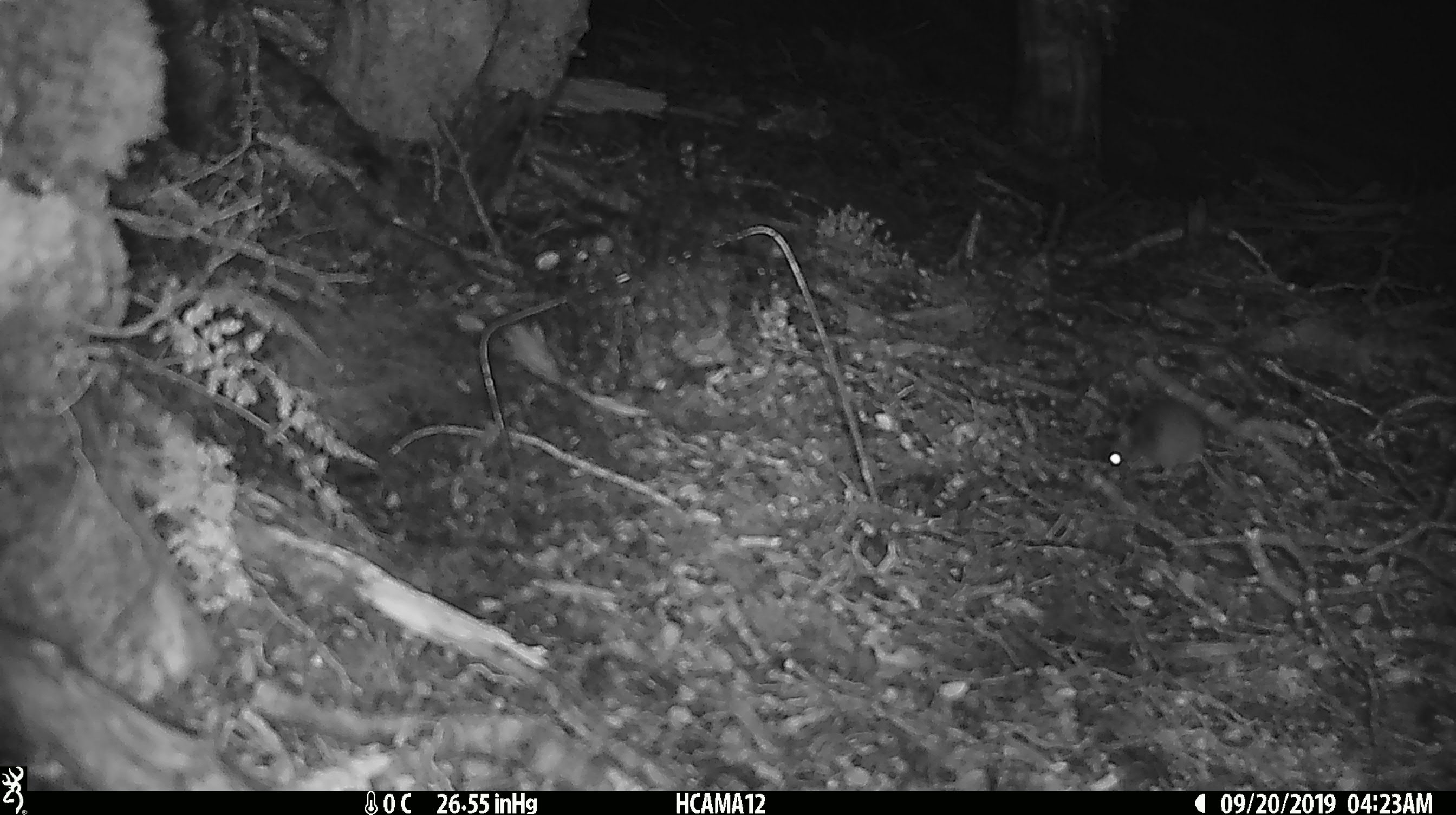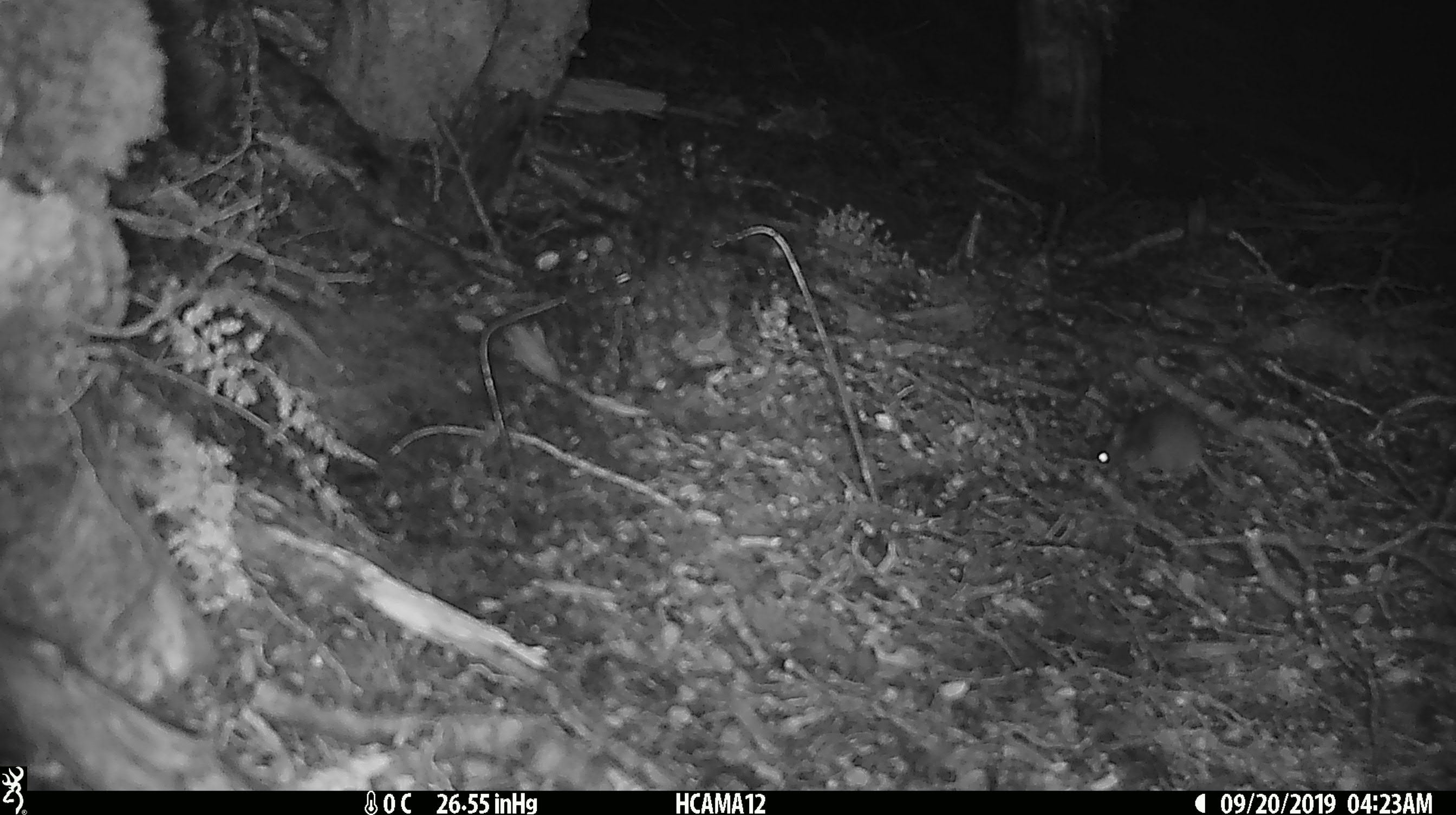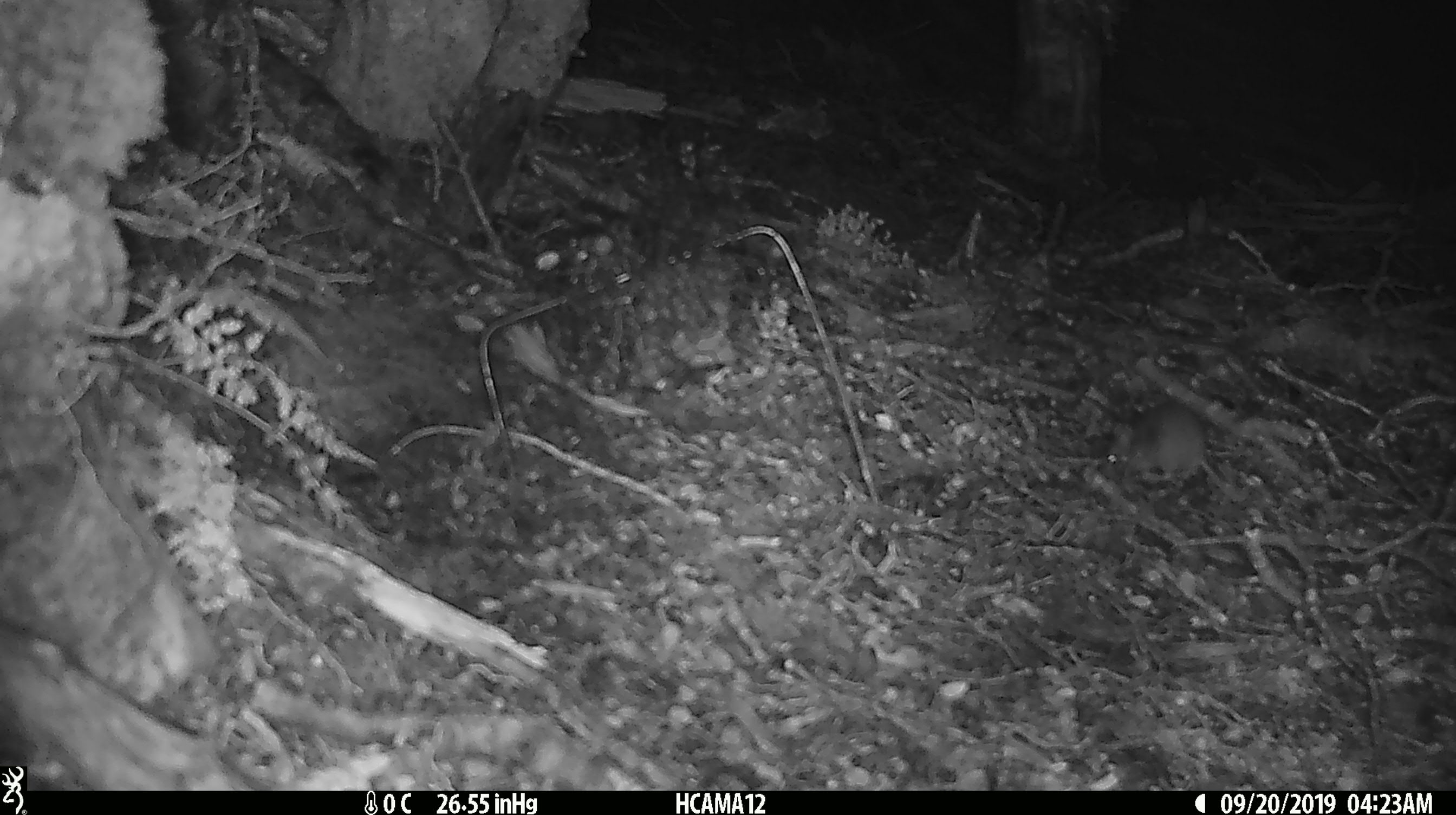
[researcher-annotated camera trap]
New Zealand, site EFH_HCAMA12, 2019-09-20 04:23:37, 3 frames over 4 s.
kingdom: Animalia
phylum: Chordata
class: Mammalia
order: Rodentia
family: Muridae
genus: Mus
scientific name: Mus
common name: mouse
Mouse (Mus).